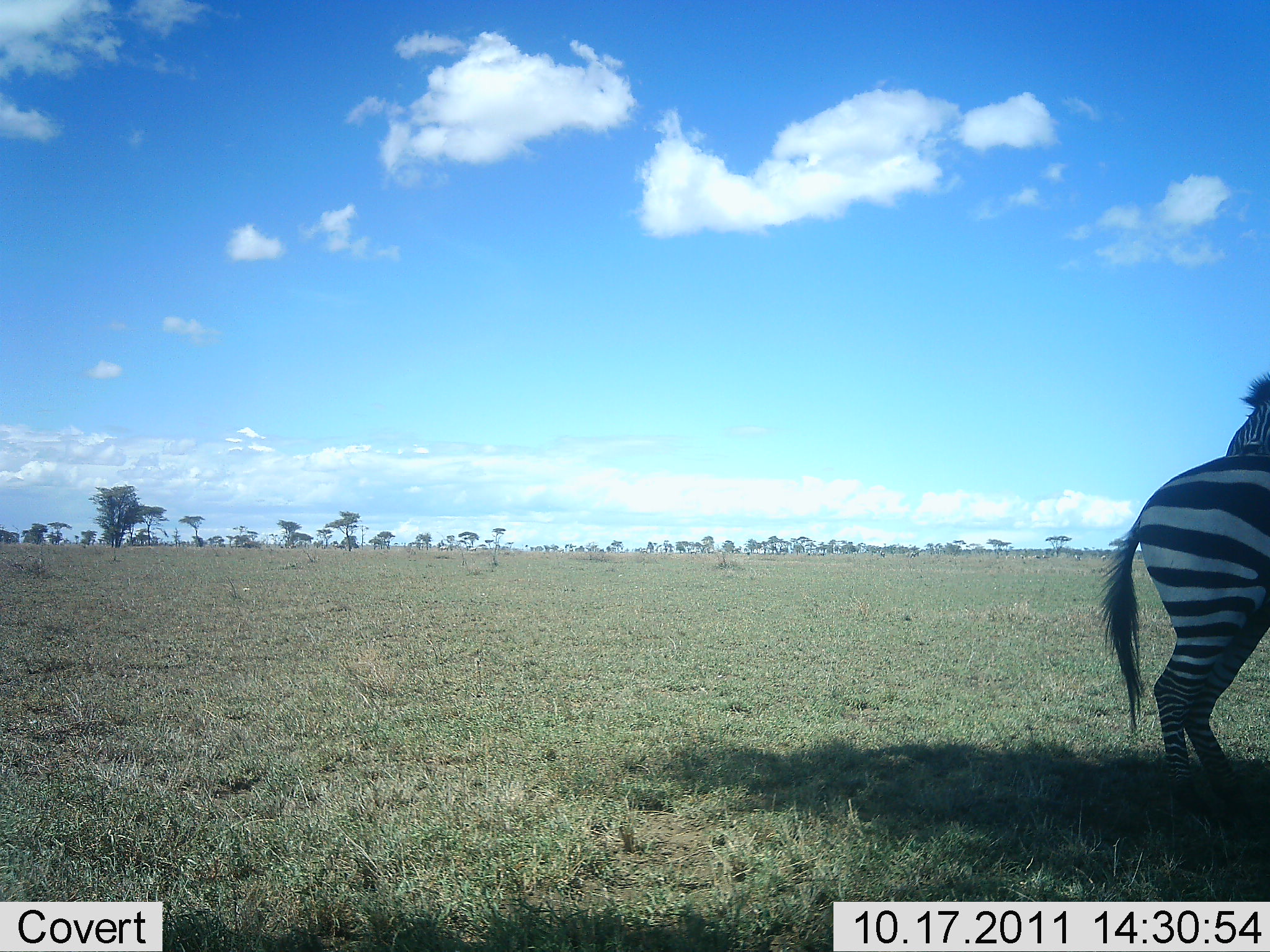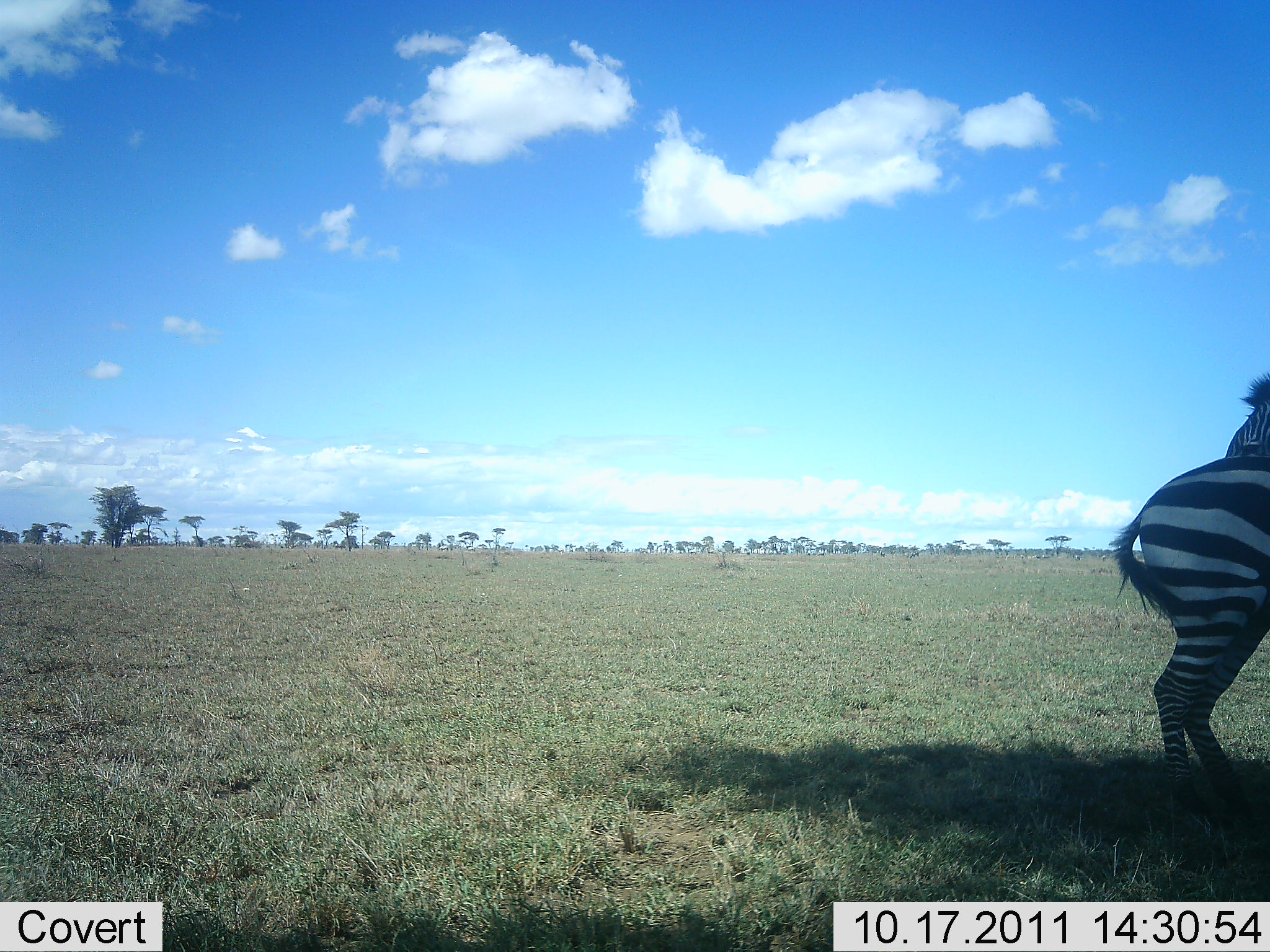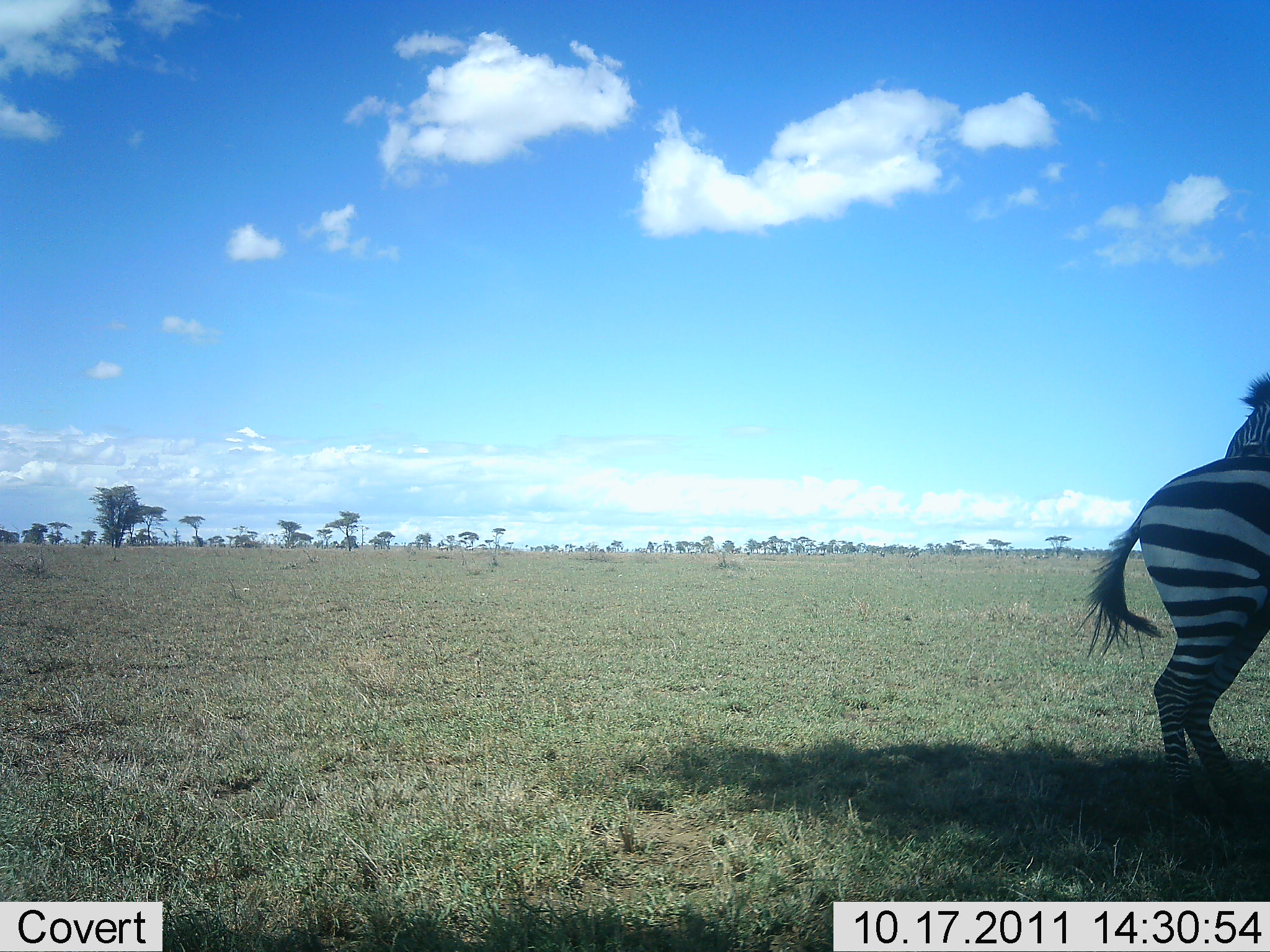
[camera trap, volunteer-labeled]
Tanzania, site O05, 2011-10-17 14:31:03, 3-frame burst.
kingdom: Animalia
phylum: Chordata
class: Mammalia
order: Perissodactyla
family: Equidae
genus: Equus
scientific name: Equus quagga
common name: plains zebra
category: zebra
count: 1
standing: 100%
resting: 0%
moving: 0%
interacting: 0%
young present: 0%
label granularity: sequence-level